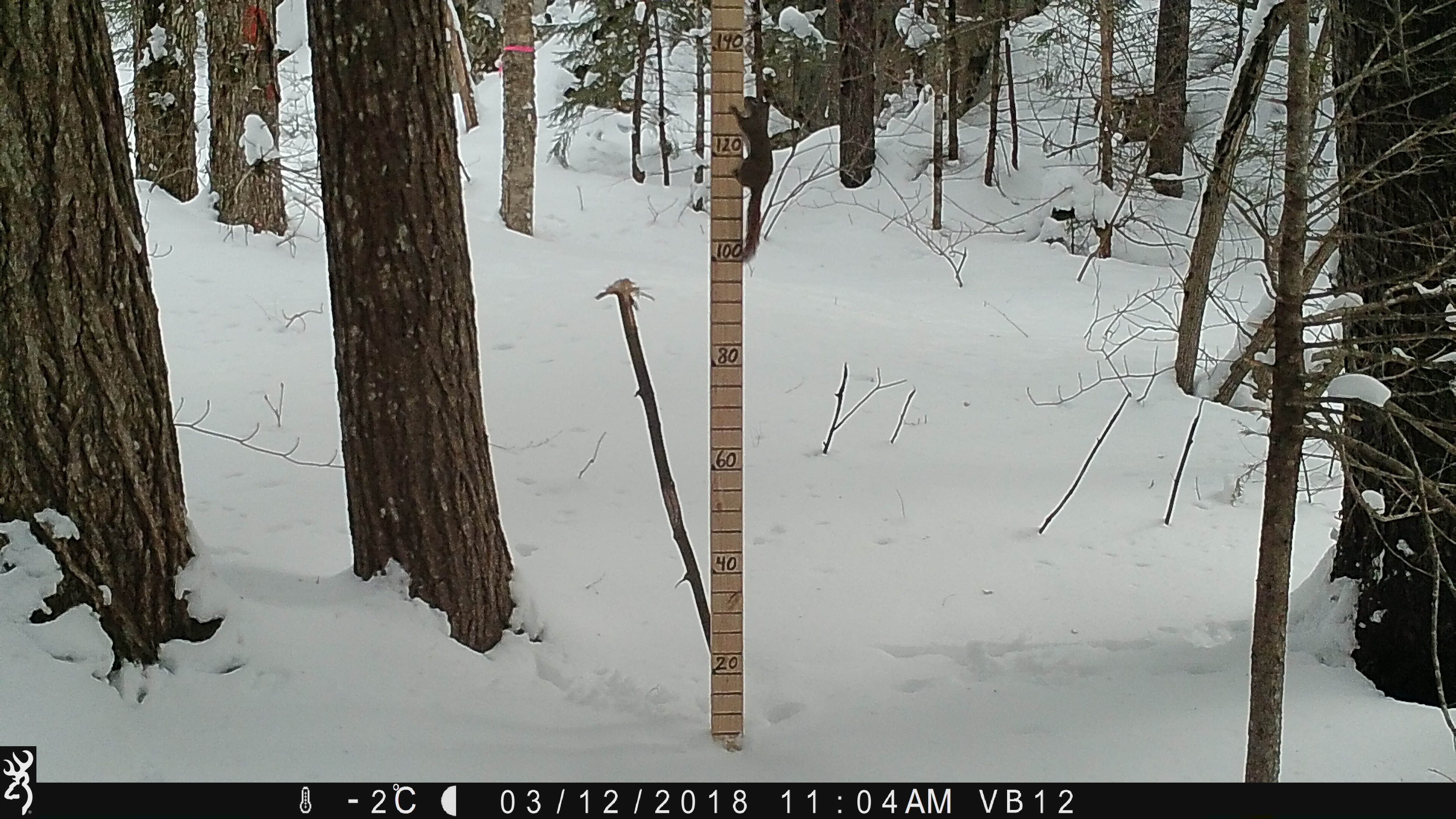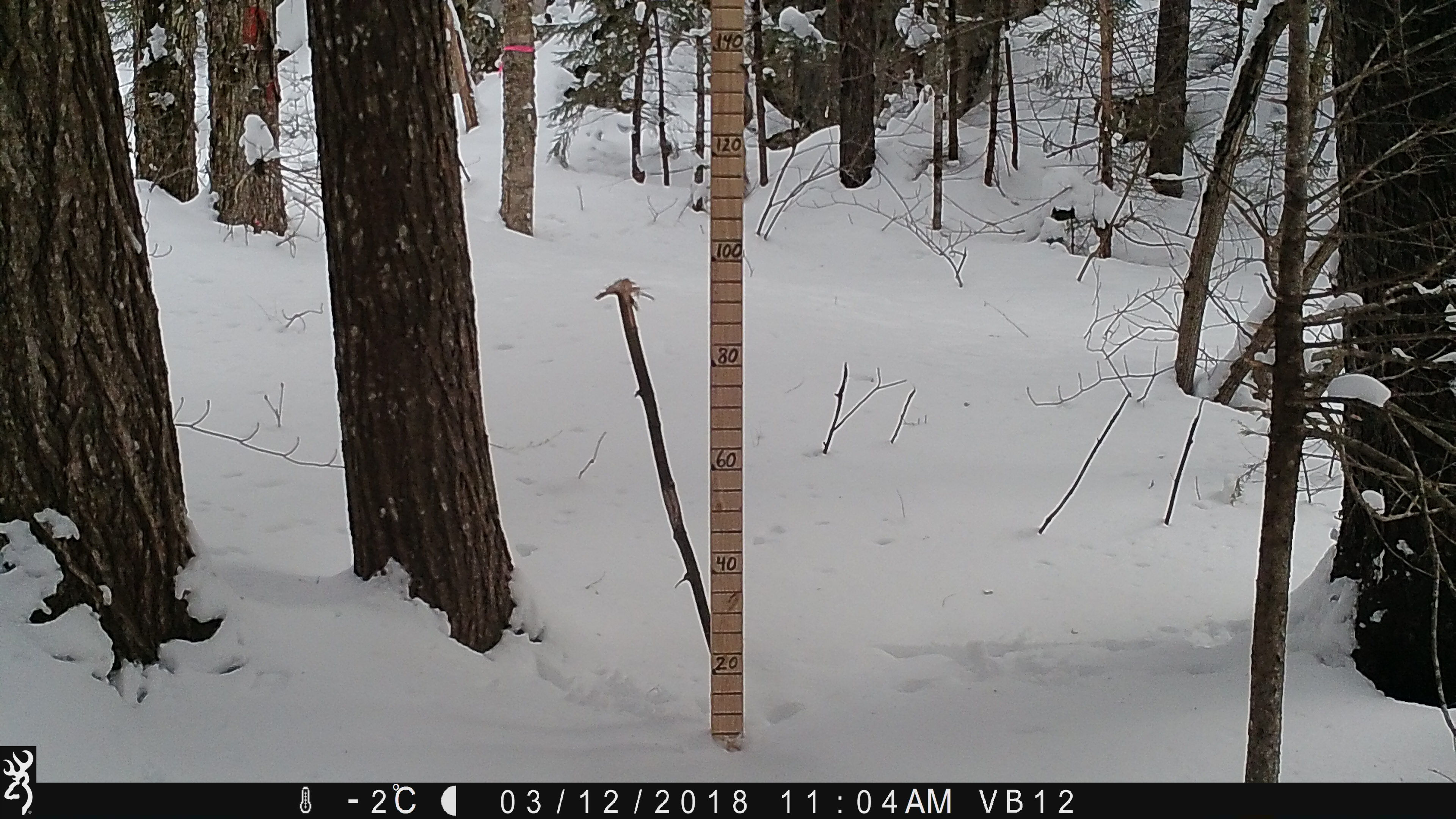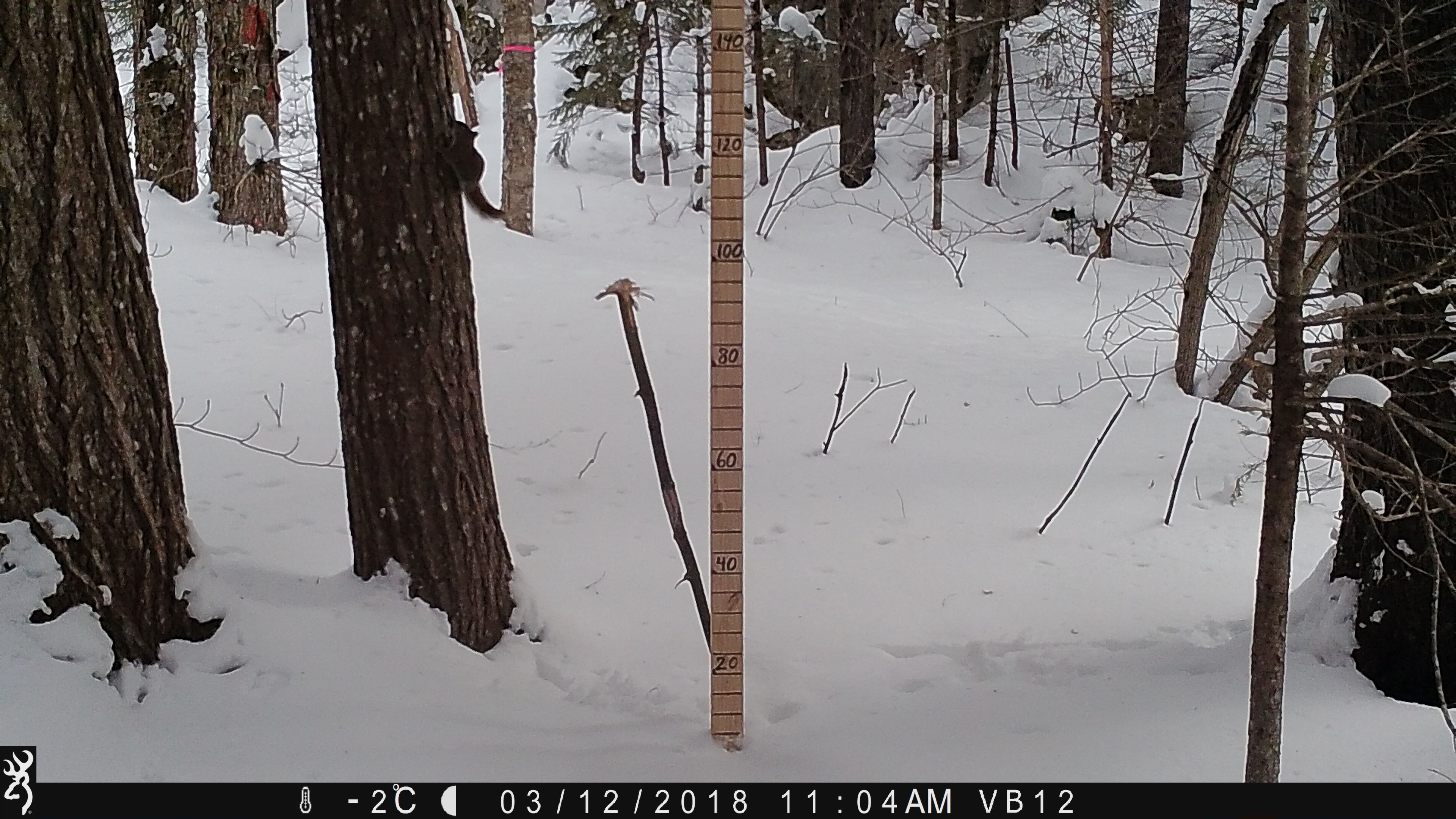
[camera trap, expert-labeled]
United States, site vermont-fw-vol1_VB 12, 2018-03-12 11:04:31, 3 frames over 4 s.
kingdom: Animalia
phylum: Chordata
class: Mammalia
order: Rodentia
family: Sciuridae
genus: Tamiasciurus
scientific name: Tamiasciurus hudsonicus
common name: red squirrel